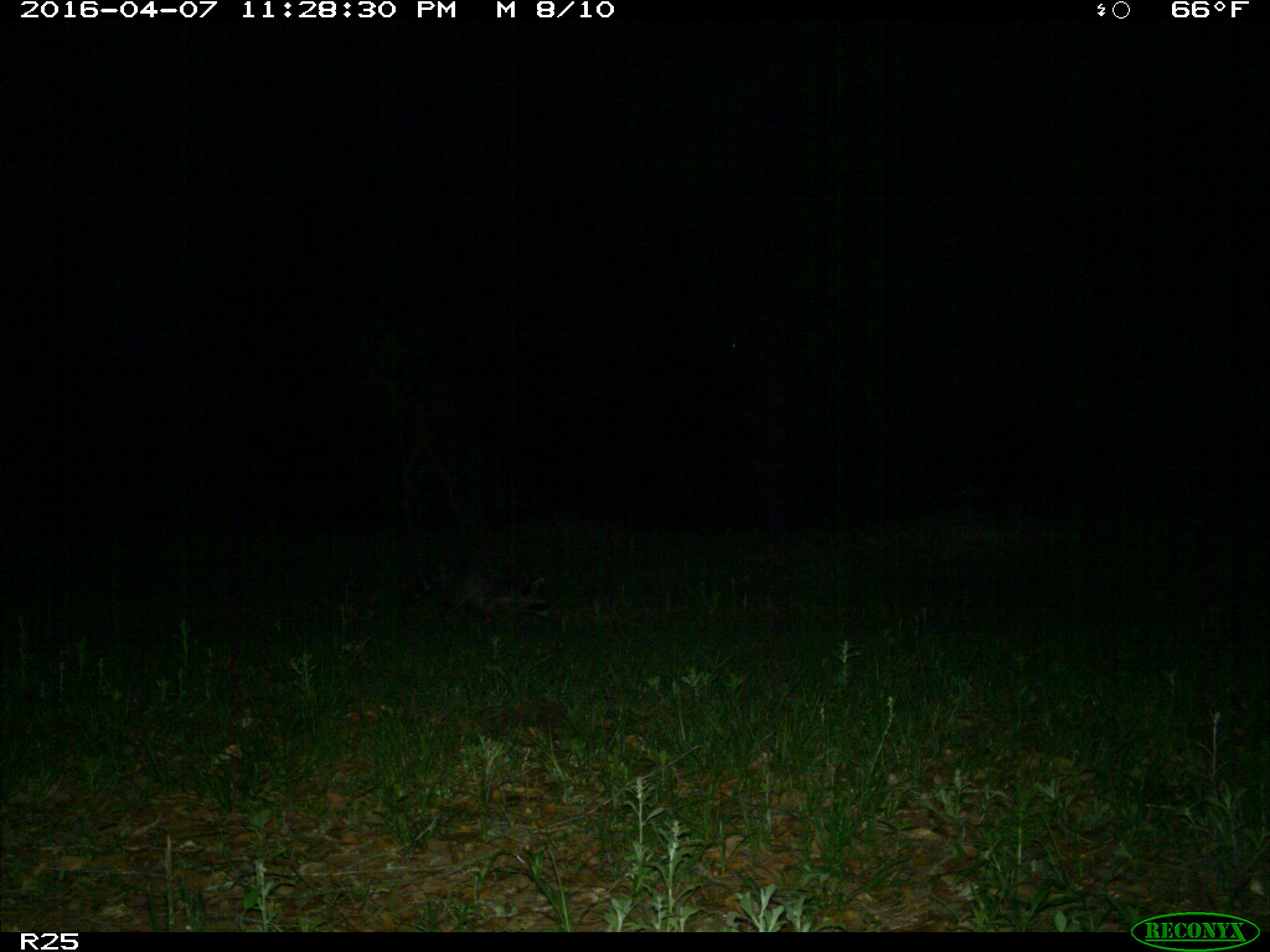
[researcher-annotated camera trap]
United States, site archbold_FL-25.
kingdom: Animalia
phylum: Chordata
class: Mammalia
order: Carnivora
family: Procyonidae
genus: Procyon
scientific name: Procyon lotor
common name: common raccoon